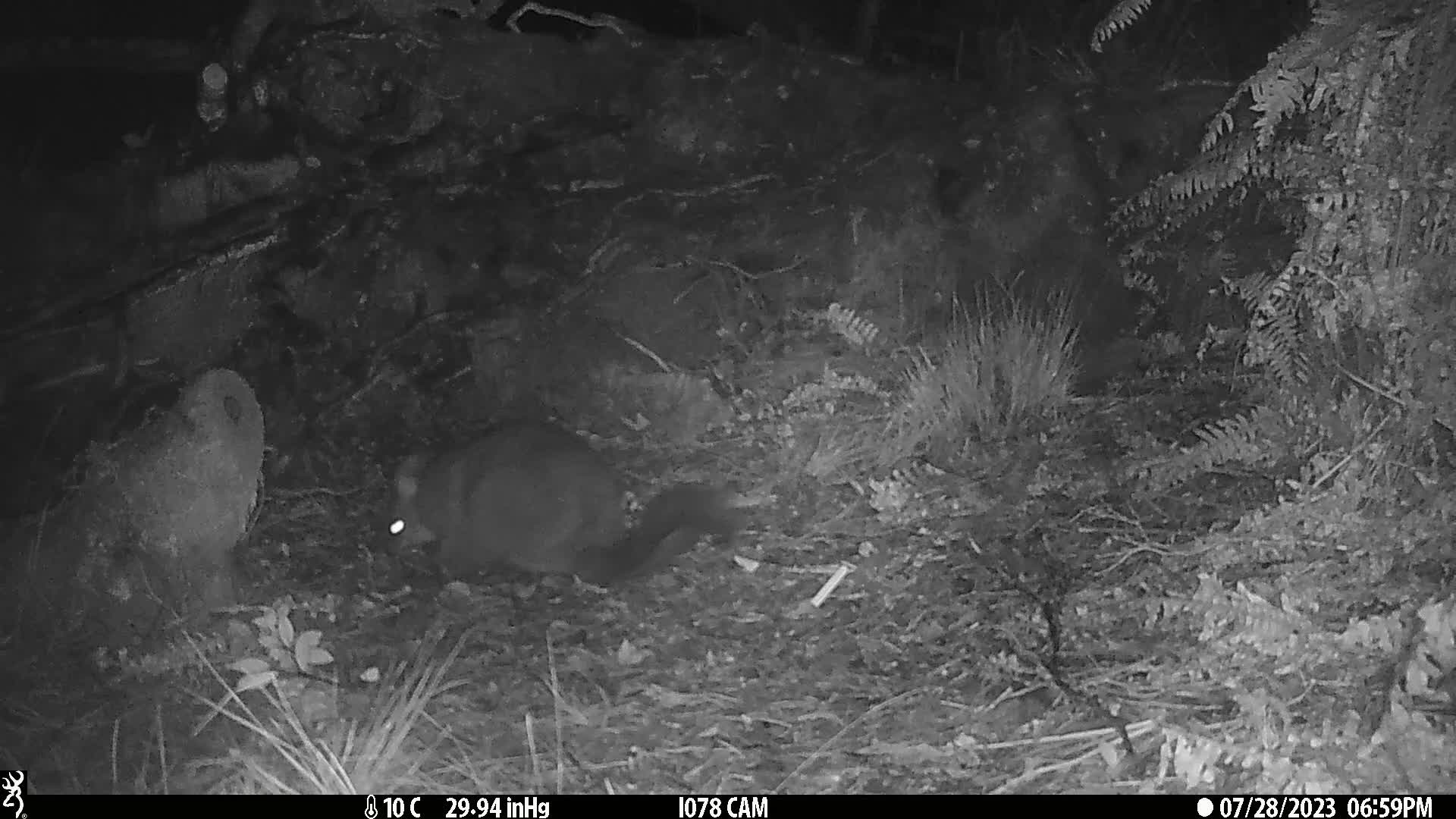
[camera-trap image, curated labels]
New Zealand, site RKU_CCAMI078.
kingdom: Animalia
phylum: Chordata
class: Mammalia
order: Diprotodontia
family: Phalangeridae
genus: Trichosurus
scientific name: Trichosurus vulpecula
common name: common brushtail possum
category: possum